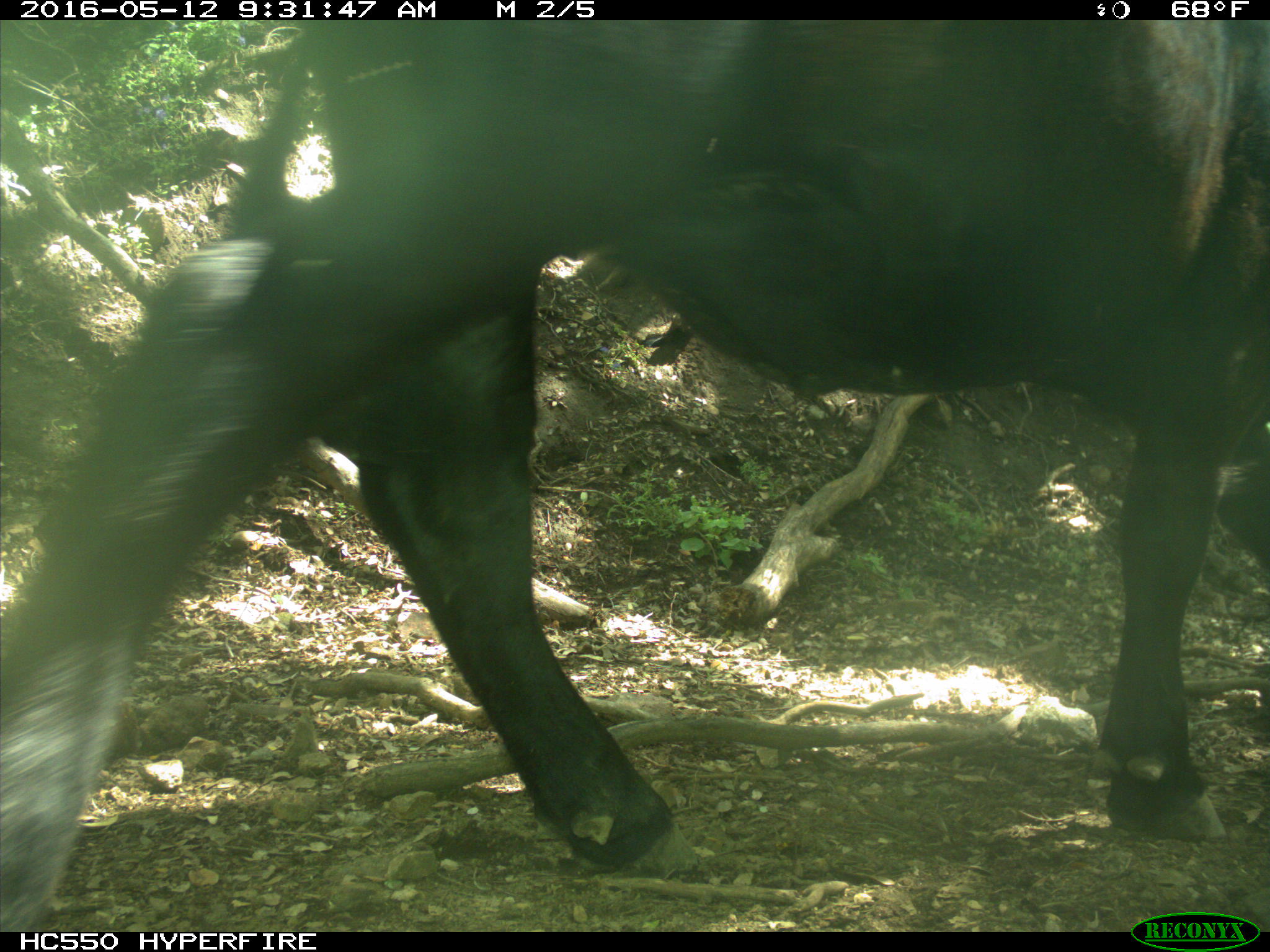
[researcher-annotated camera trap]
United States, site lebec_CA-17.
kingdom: Animalia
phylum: Chordata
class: Mammalia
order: Artiodactyla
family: Bovidae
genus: Bos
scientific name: Bos taurus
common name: domestic cow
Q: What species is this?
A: Bos taurus (domestic cow).